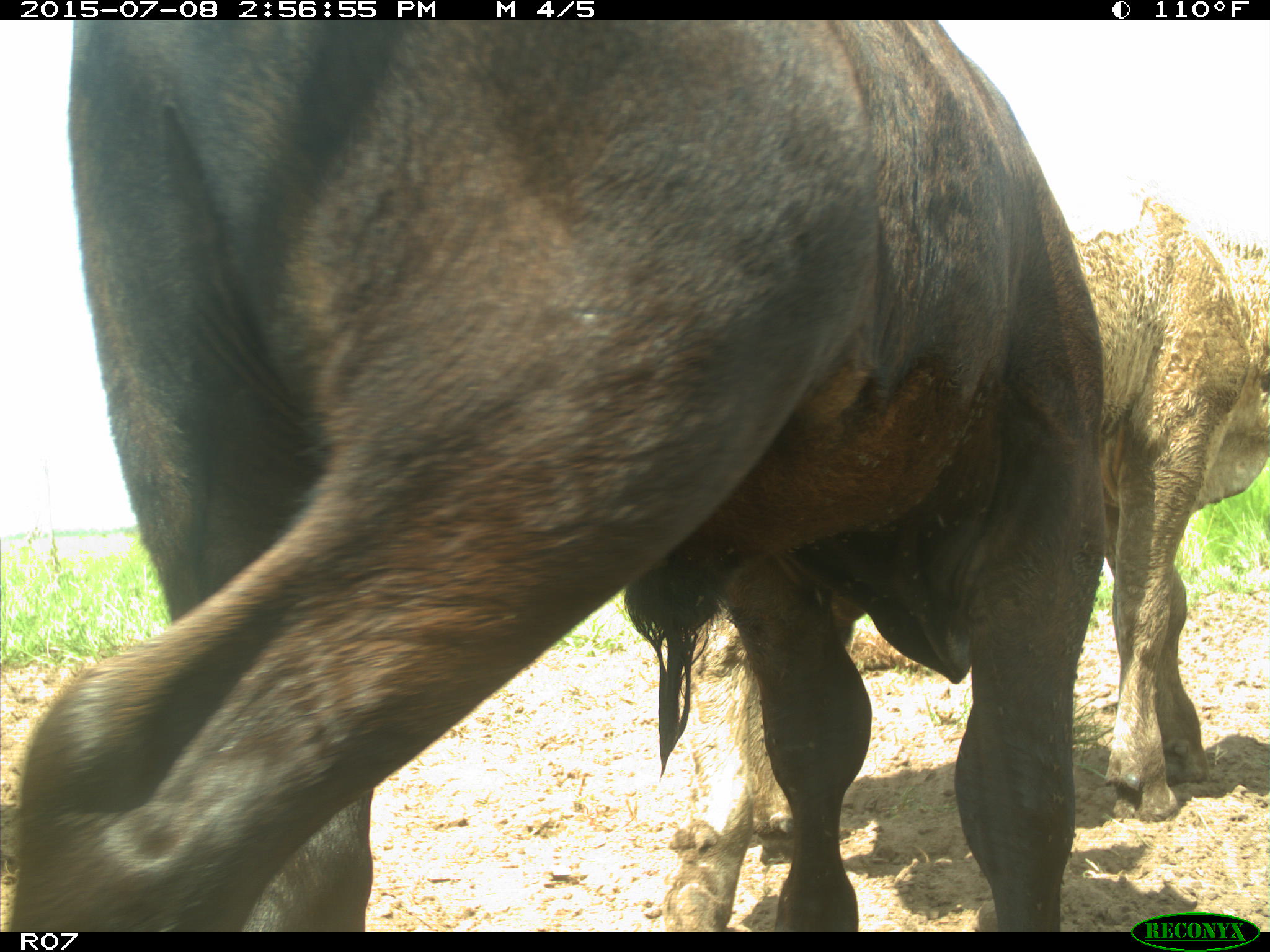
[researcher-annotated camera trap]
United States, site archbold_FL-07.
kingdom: Animalia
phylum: Chordata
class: Mammalia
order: Artiodactyla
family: Bovidae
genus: Bos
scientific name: Bos taurus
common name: domestic cow